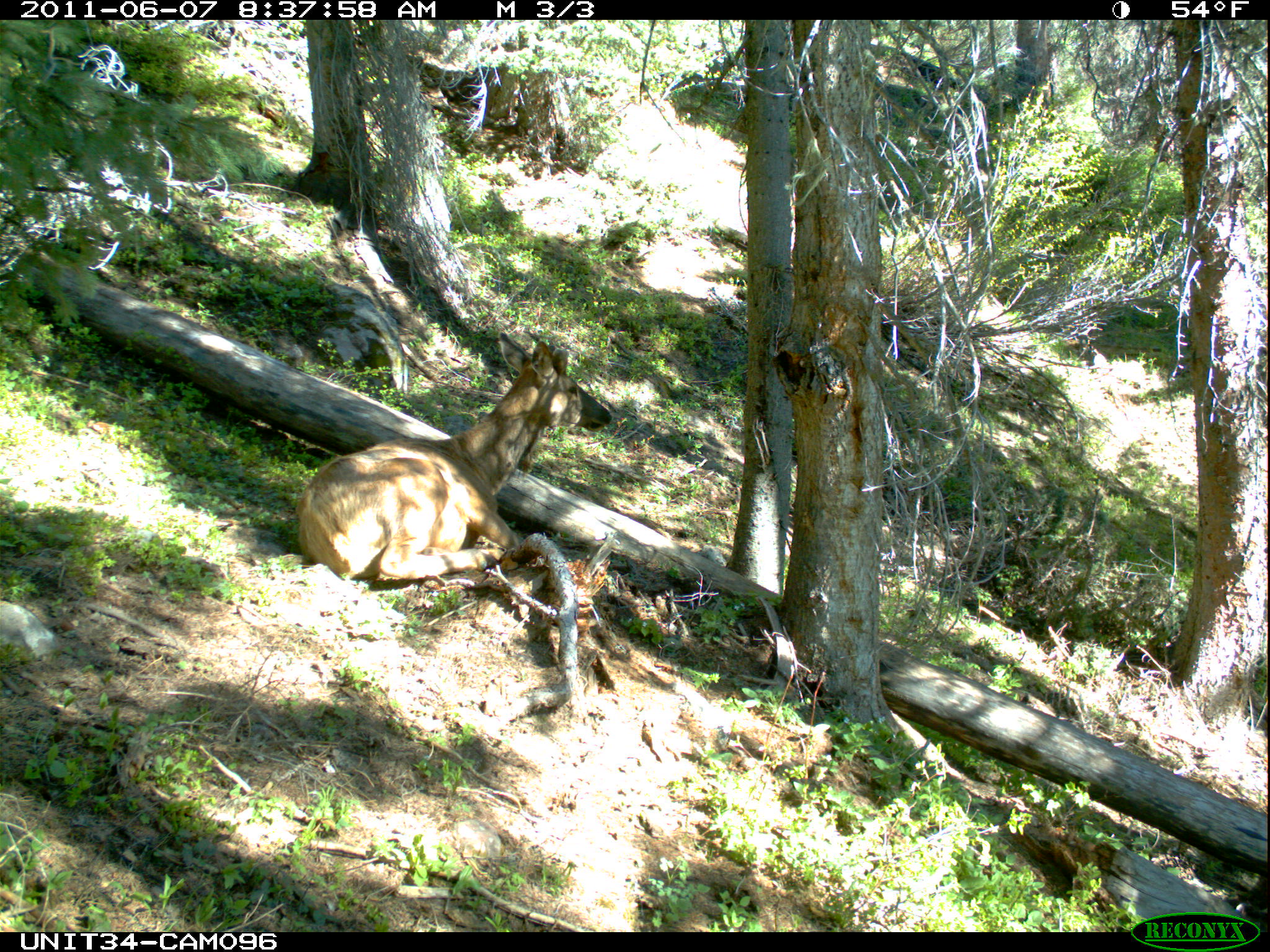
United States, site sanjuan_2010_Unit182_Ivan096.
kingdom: Animalia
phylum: Chordata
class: Mammalia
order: Artiodactyla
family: Cervidae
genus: Cervus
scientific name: Cervus elaphus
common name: red deer